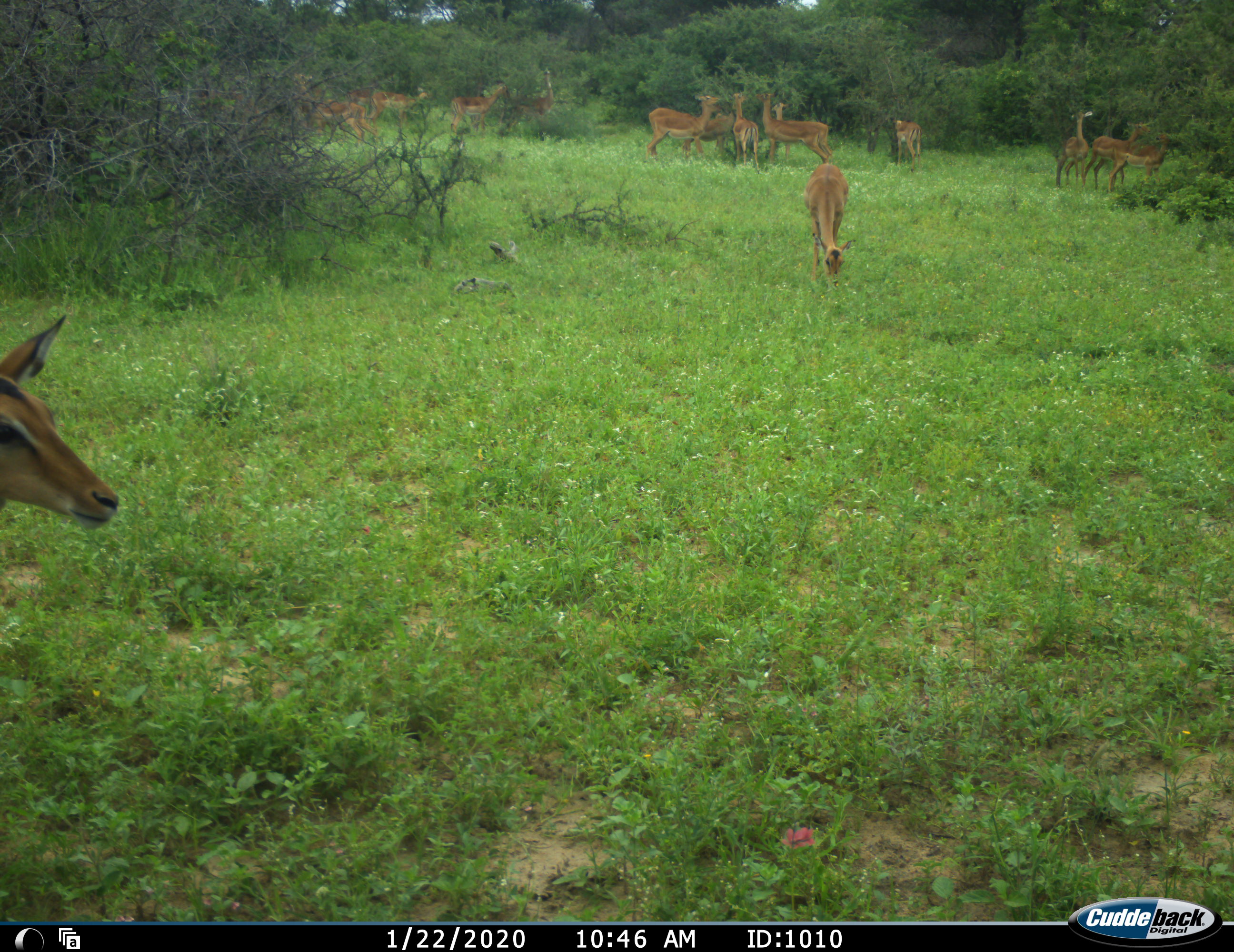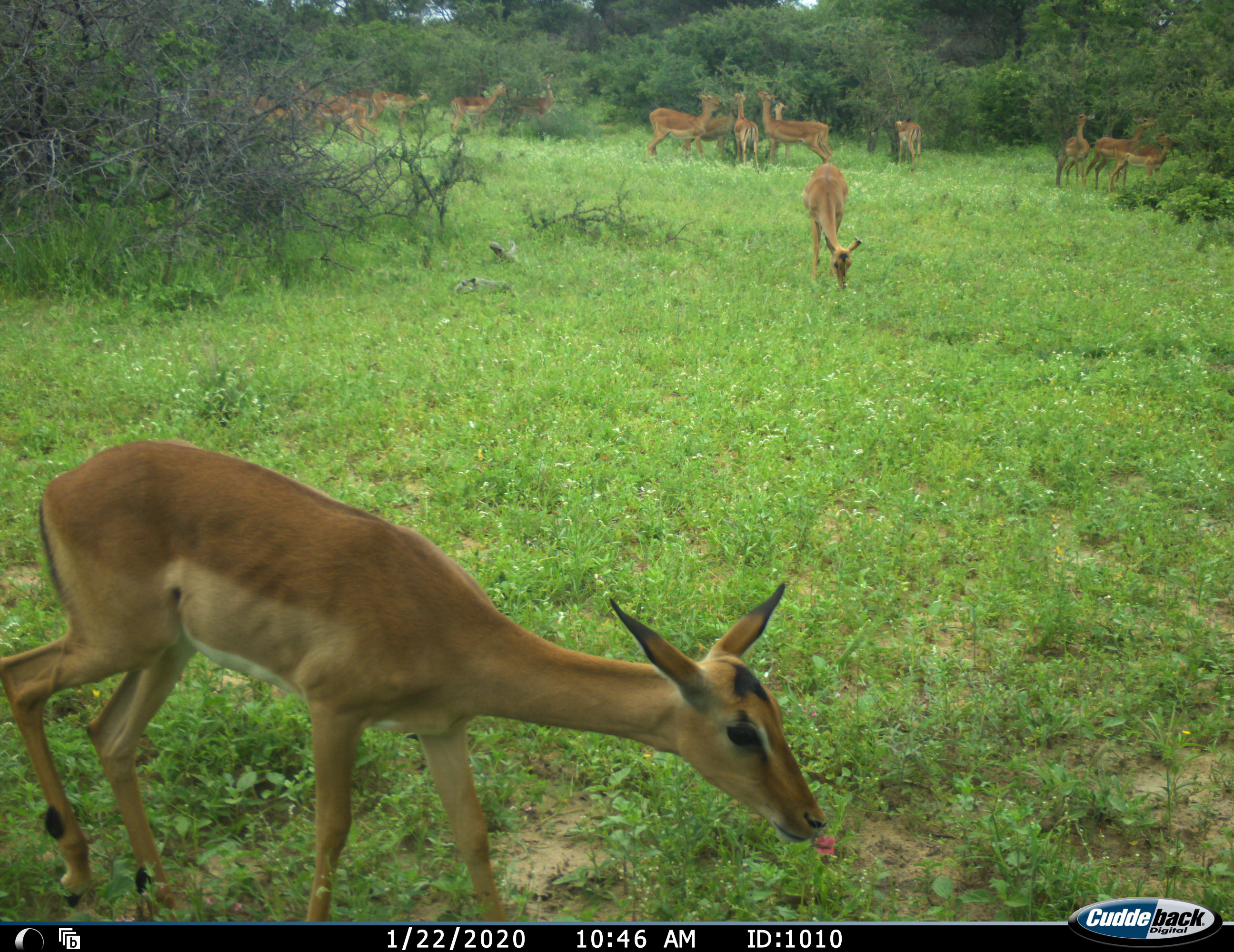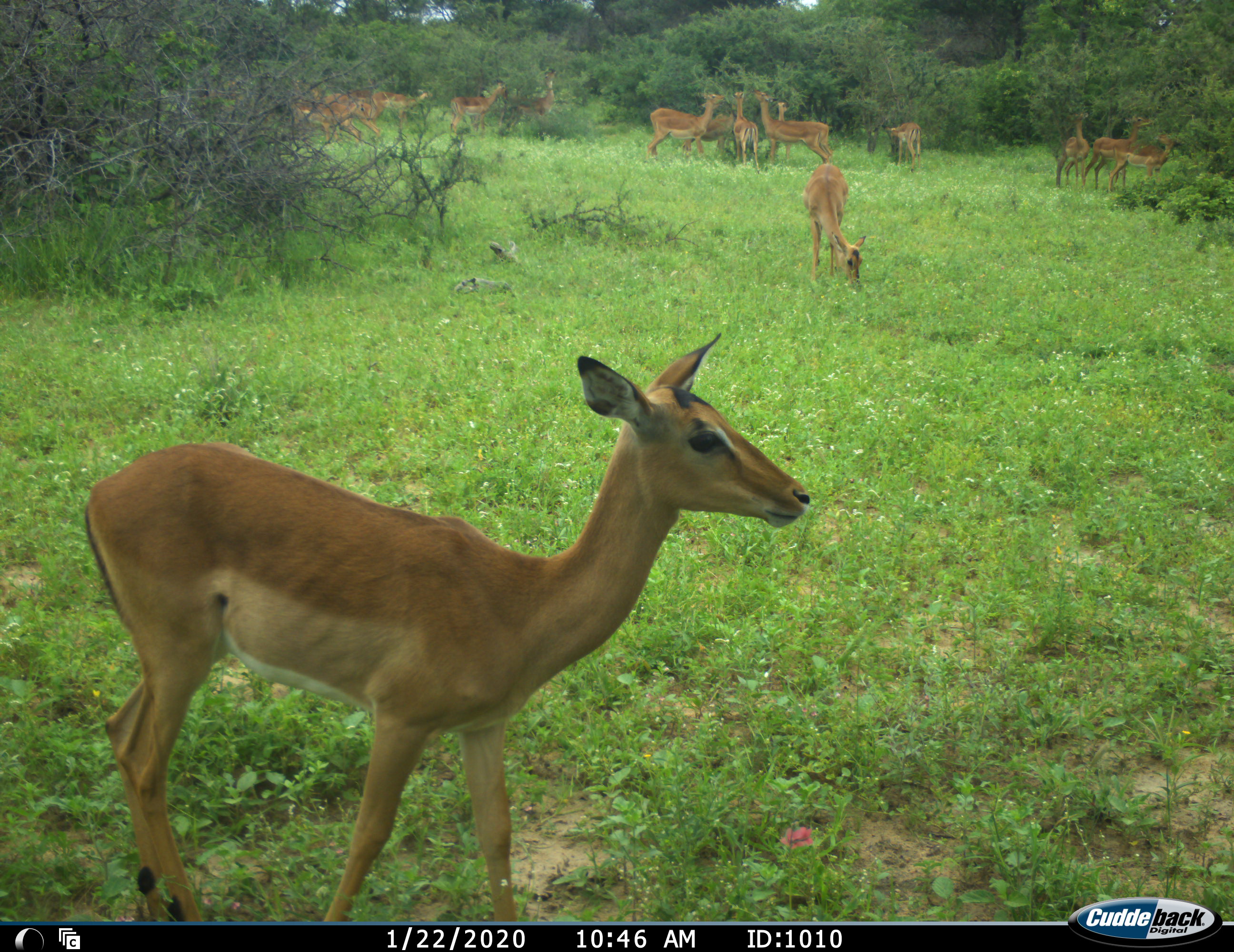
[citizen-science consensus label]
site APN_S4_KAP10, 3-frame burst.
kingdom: Animalia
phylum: Chordata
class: Mammalia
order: Artiodactyla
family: Bovidae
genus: Aepyceros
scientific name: Aepyceros melampus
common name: impala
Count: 11-50.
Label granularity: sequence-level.